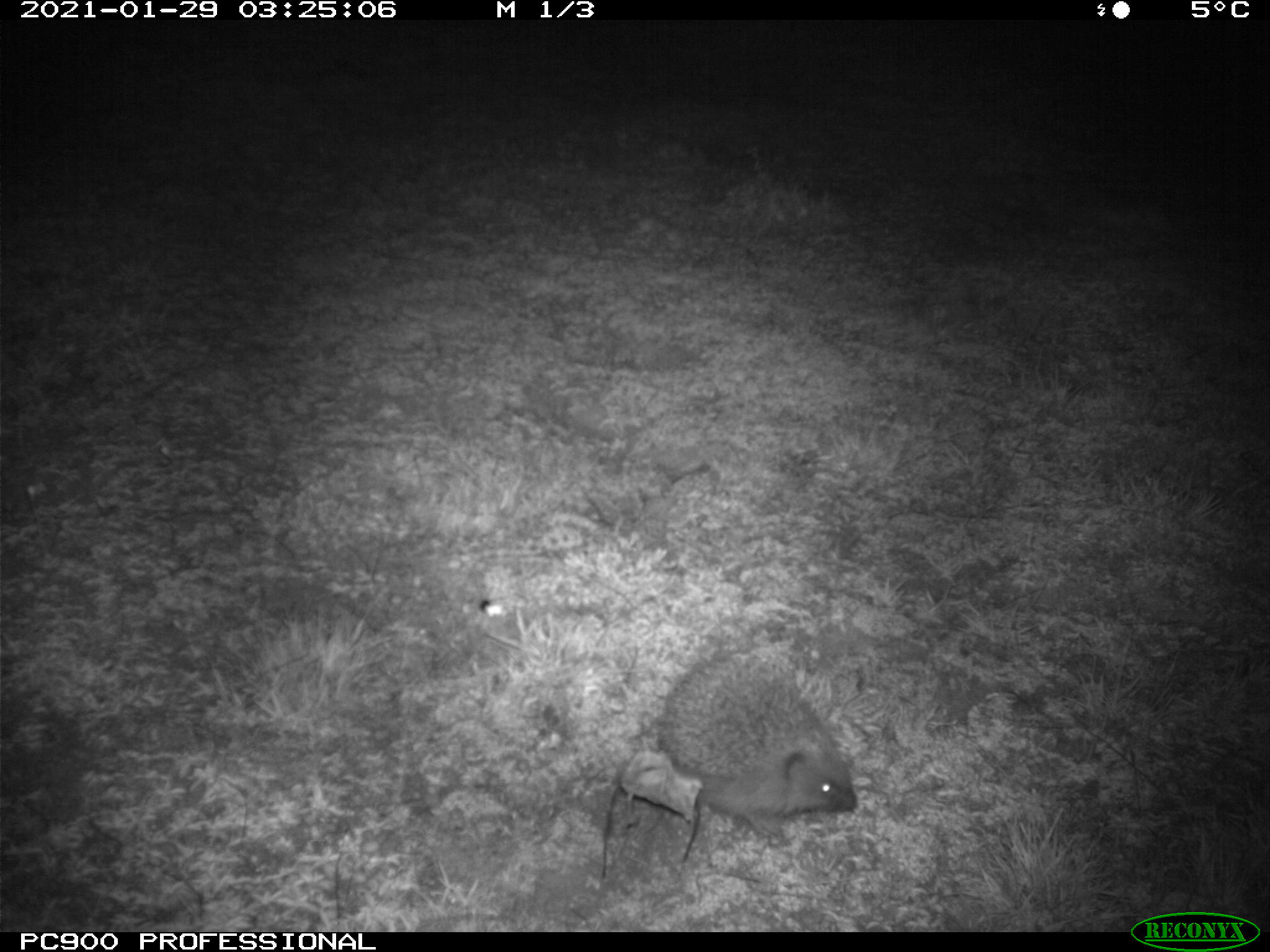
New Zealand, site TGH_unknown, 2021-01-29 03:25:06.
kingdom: Animalia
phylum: Chordata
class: Mammalia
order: Eulipotyphla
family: Erinaceidae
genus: Erinaceus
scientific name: Erinaceus europaeus europaeus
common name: european hedgehog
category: hedgehog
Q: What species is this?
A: Hedgehog (european hedgehog) (Erinaceus europaeus europaeus).